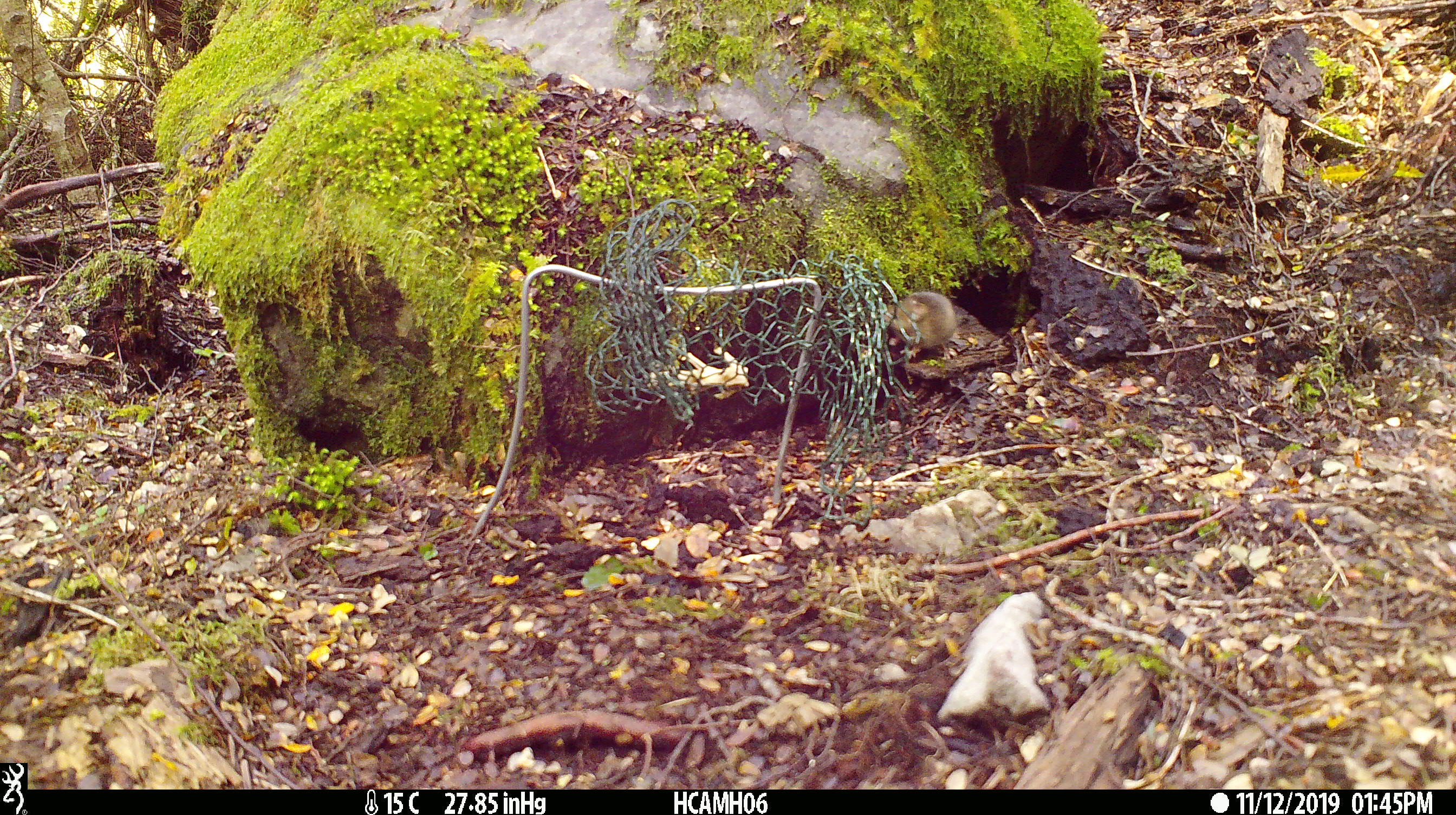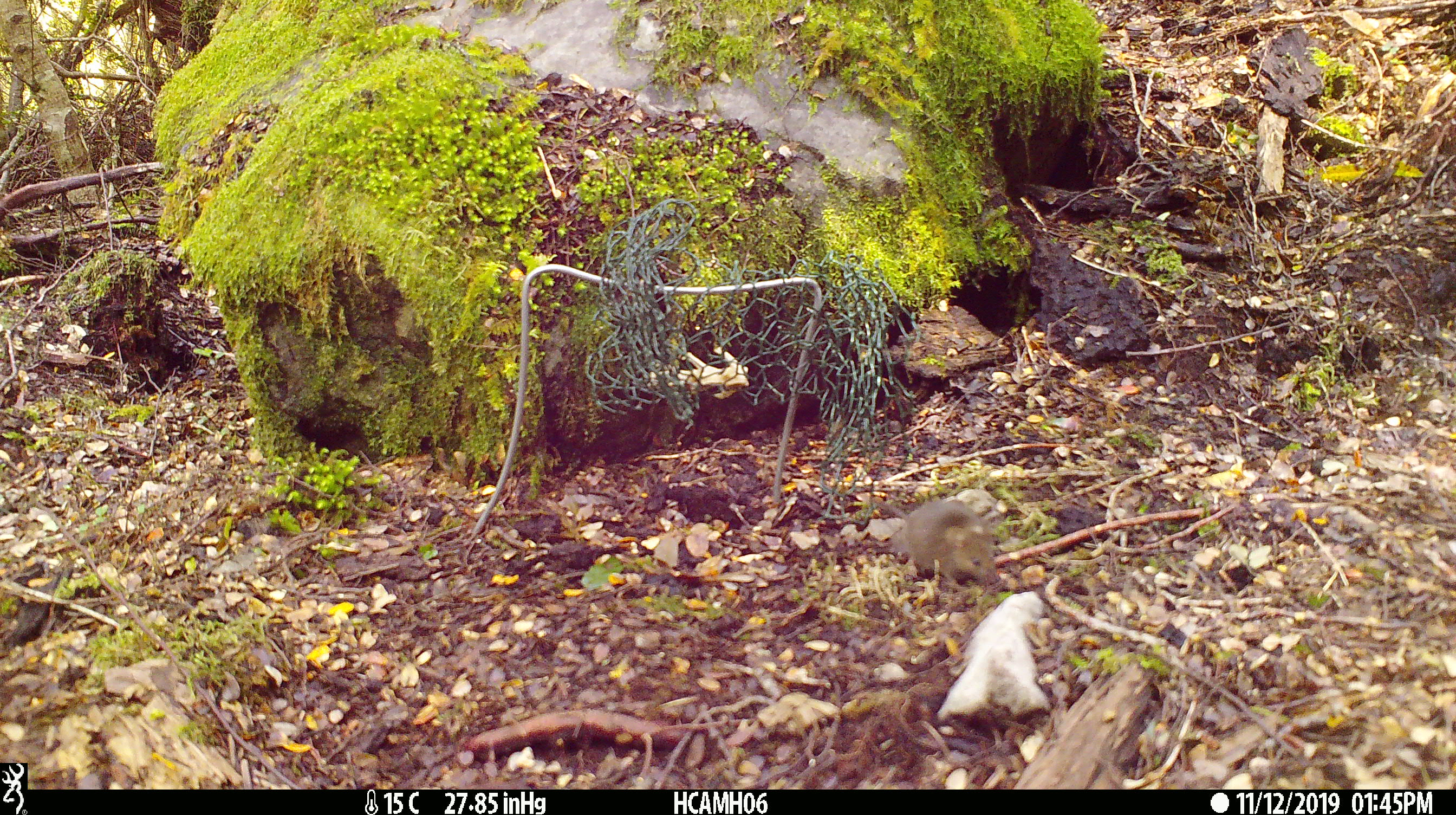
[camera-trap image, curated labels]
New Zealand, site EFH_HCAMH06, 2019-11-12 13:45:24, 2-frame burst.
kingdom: Animalia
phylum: Chordata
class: Mammalia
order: Rodentia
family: Muridae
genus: Mus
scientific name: Mus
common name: mouse